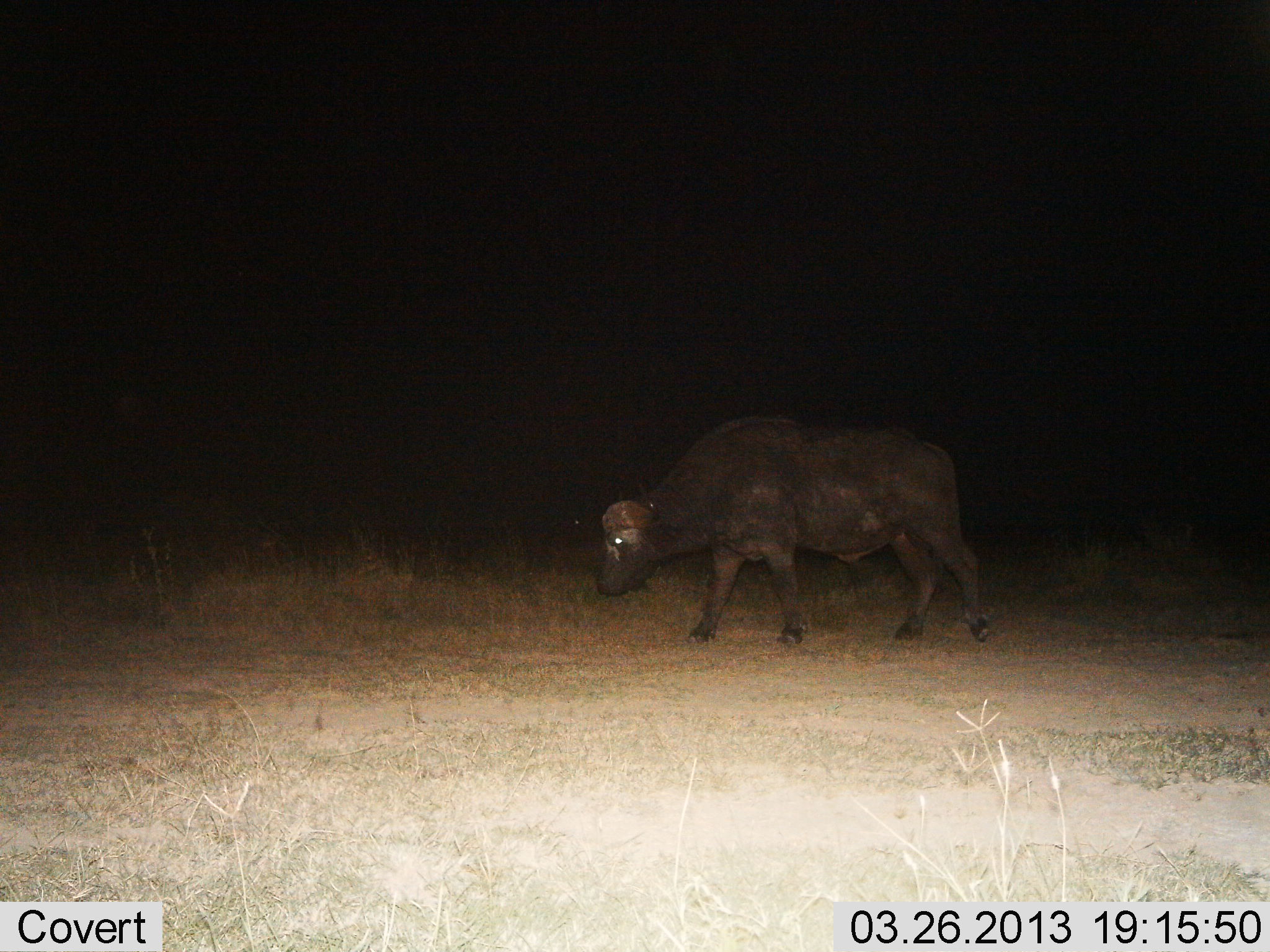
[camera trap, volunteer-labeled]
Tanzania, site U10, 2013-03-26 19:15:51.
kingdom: Animalia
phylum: Chordata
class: Mammalia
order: Artiodactyla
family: Bovidae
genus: Syncerus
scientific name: Syncerus caffer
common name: cape buffalo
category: buffalo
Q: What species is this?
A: Buffalo (cape buffalo) (Syncerus caffer).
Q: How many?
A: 1.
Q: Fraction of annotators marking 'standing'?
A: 31%.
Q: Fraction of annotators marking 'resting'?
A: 6%.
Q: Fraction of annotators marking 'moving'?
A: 56%.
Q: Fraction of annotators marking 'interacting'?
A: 0%.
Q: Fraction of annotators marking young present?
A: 0%.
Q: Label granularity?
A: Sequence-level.